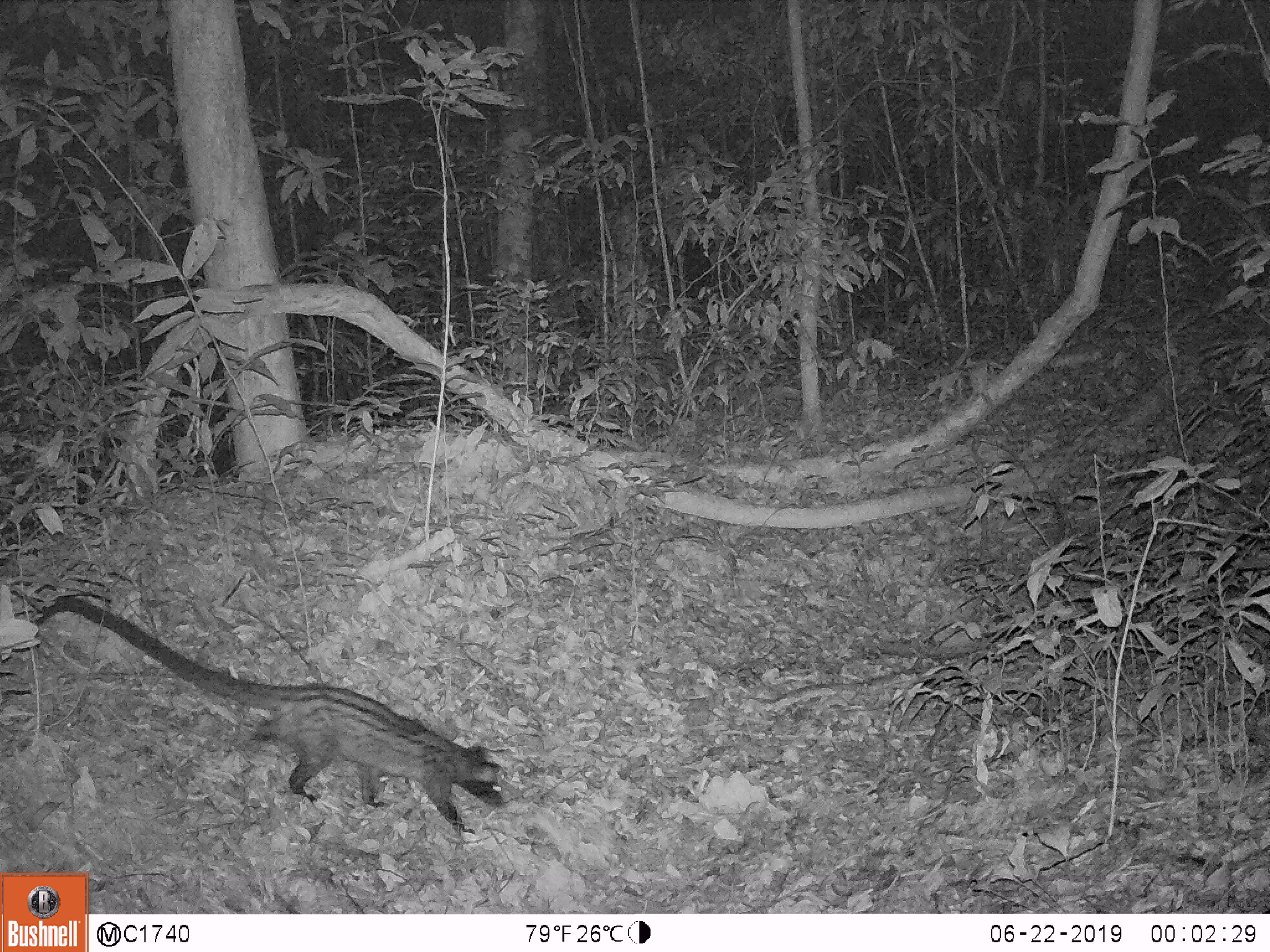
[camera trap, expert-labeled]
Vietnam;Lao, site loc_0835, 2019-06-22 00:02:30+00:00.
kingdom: Animalia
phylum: Chordata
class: Mammalia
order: Carnivora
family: Viverridae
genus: Paradoxurus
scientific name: Paradoxurus hermaphroditus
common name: common palm civet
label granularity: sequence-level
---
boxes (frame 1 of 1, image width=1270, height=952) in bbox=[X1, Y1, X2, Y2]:
common palm civet: bbox=[31, 594, 503, 837]